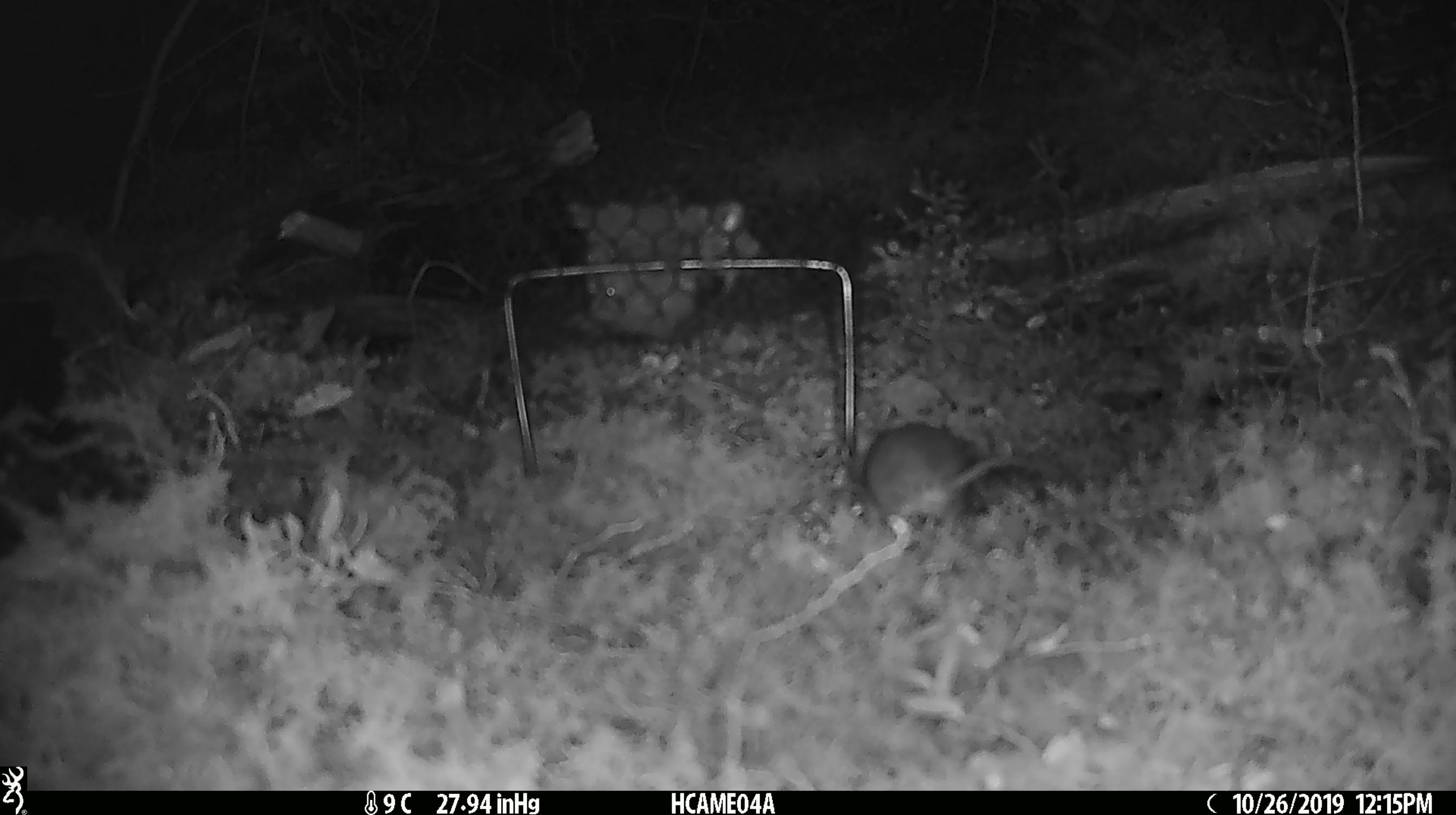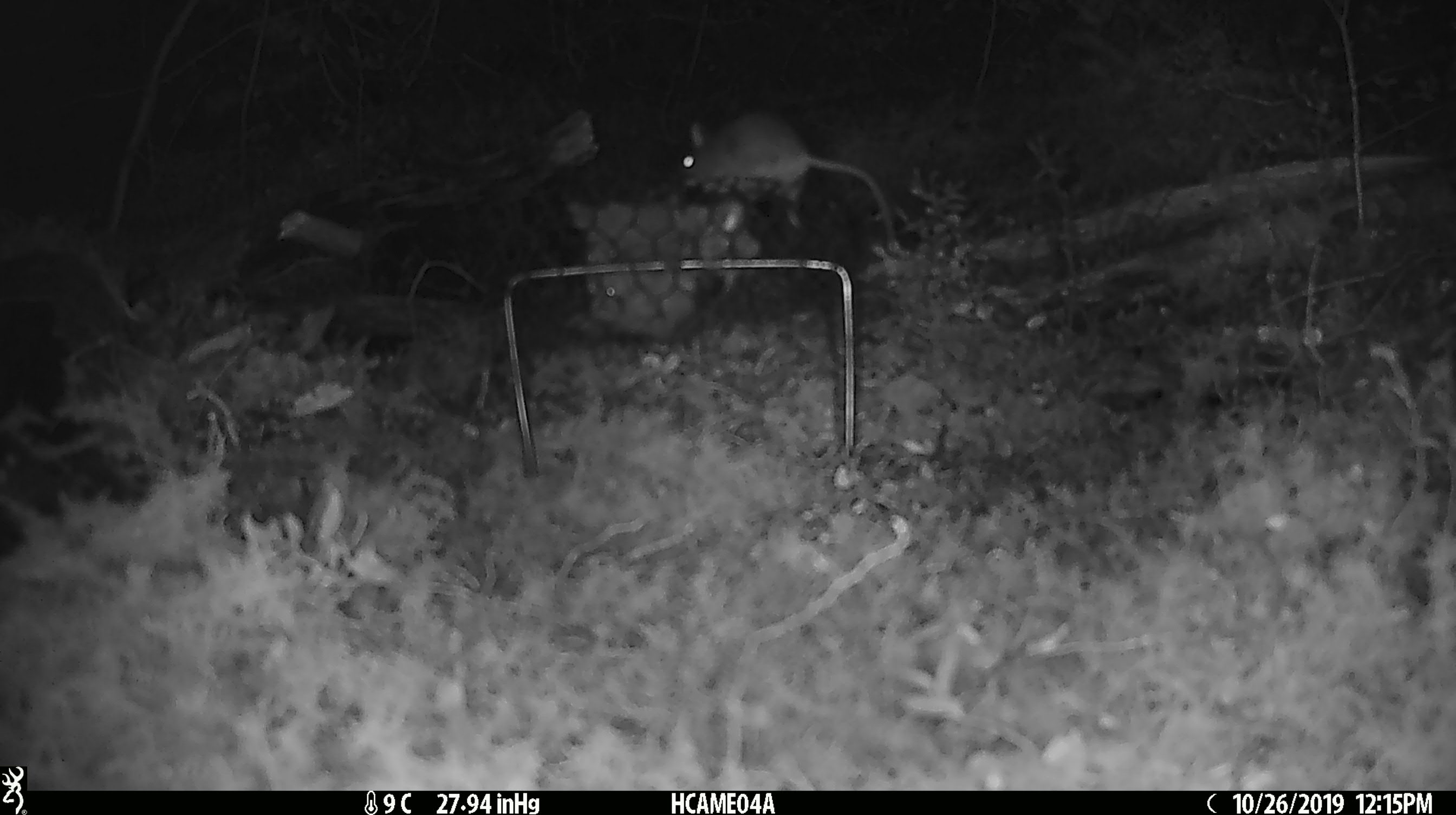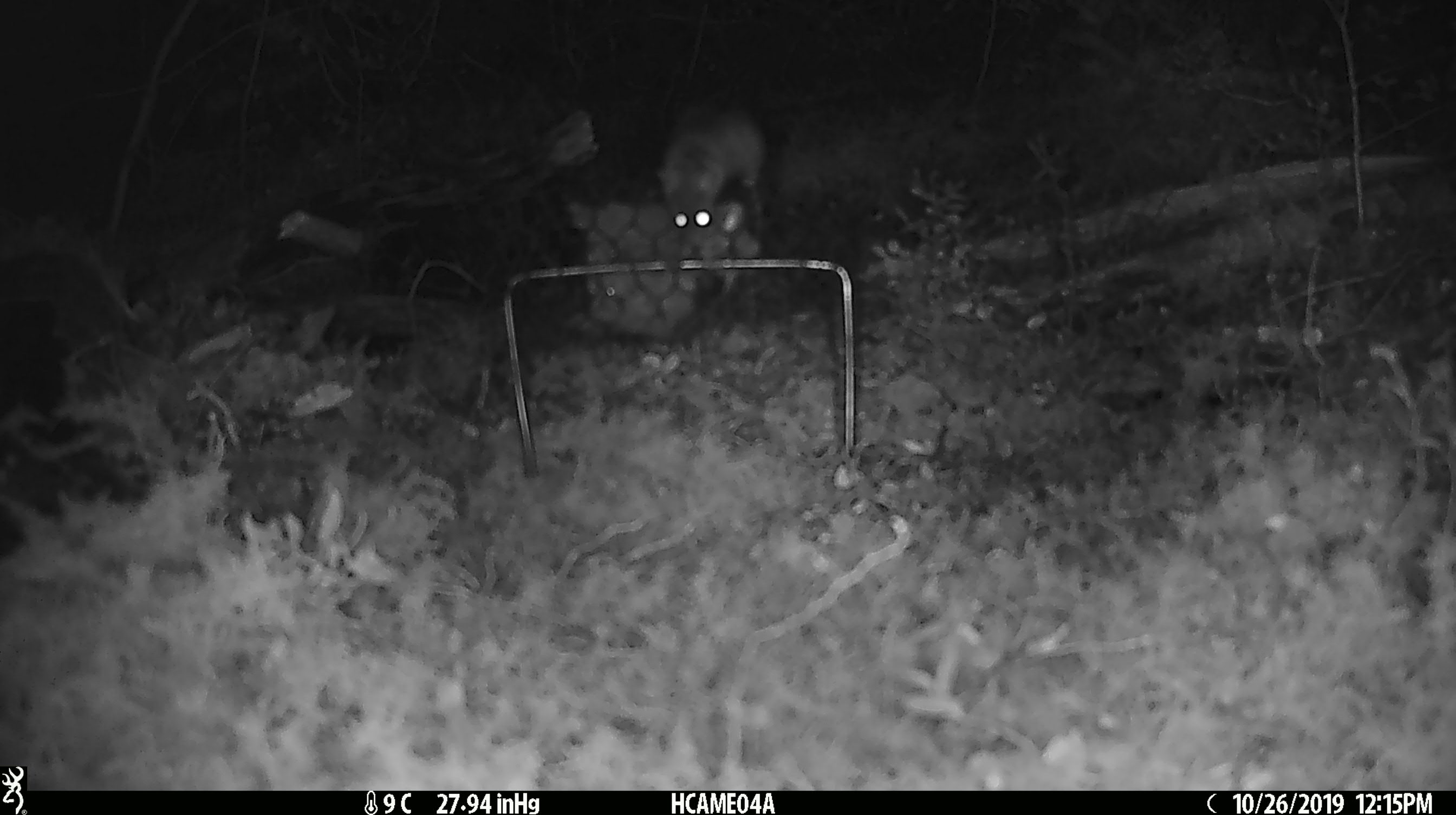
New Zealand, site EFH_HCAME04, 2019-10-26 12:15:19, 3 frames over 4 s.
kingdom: Animalia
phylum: Chordata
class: Mammalia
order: Rodentia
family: Muridae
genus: Mus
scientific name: Mus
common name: mouse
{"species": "mouse (Mus)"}